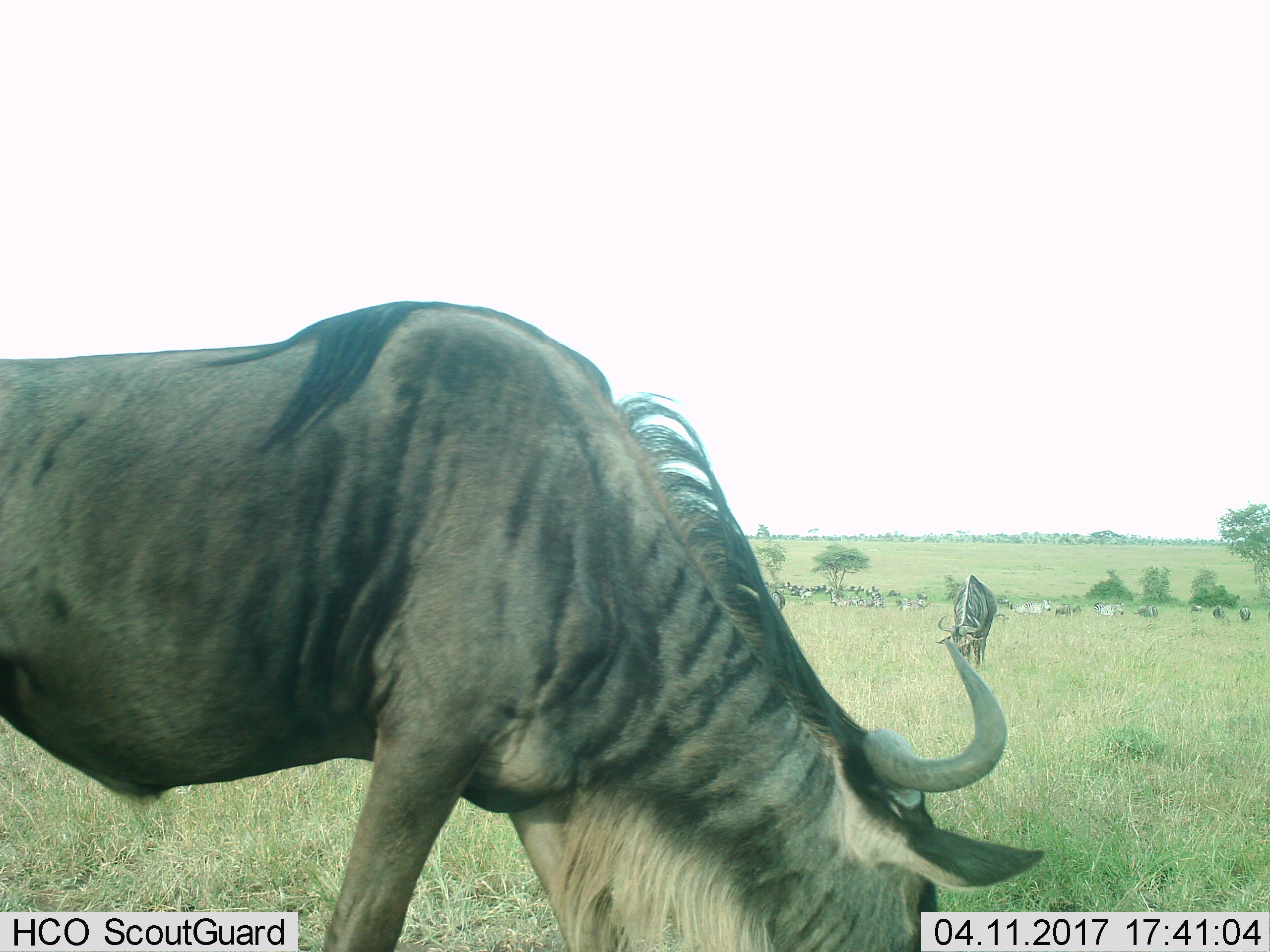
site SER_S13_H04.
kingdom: Animalia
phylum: Chordata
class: Mammalia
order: Artiodactyla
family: Bovidae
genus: Connochaetes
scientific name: Connochaetes taurinus taurinus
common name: blue wildebeest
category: wildebeestblue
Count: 11-50.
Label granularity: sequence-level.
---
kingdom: Animalia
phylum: Chordata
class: Mammalia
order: Perissodactyla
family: Equidae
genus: Equus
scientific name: Equus quagga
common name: plains zebra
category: zebraplains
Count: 6.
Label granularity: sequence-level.